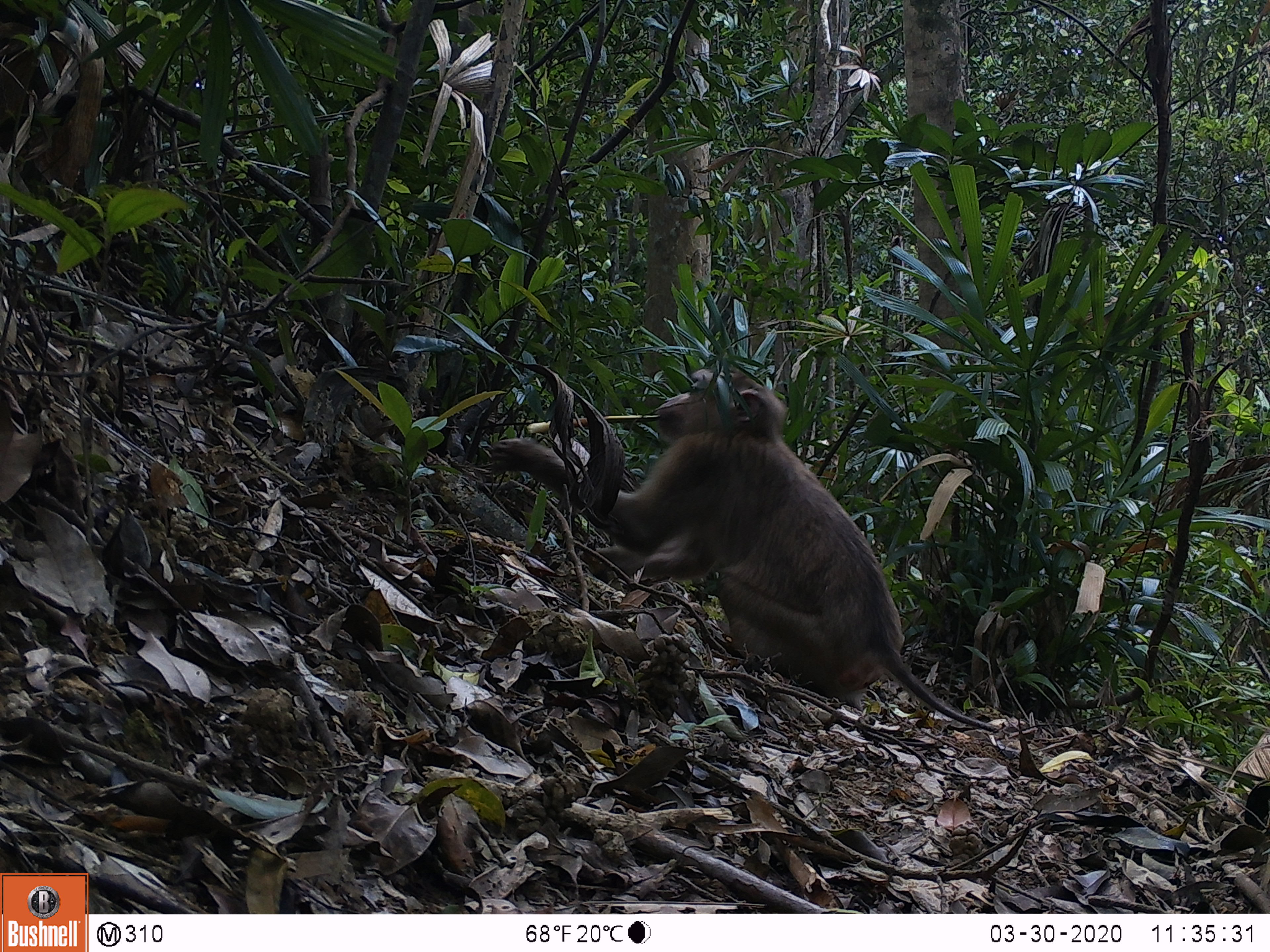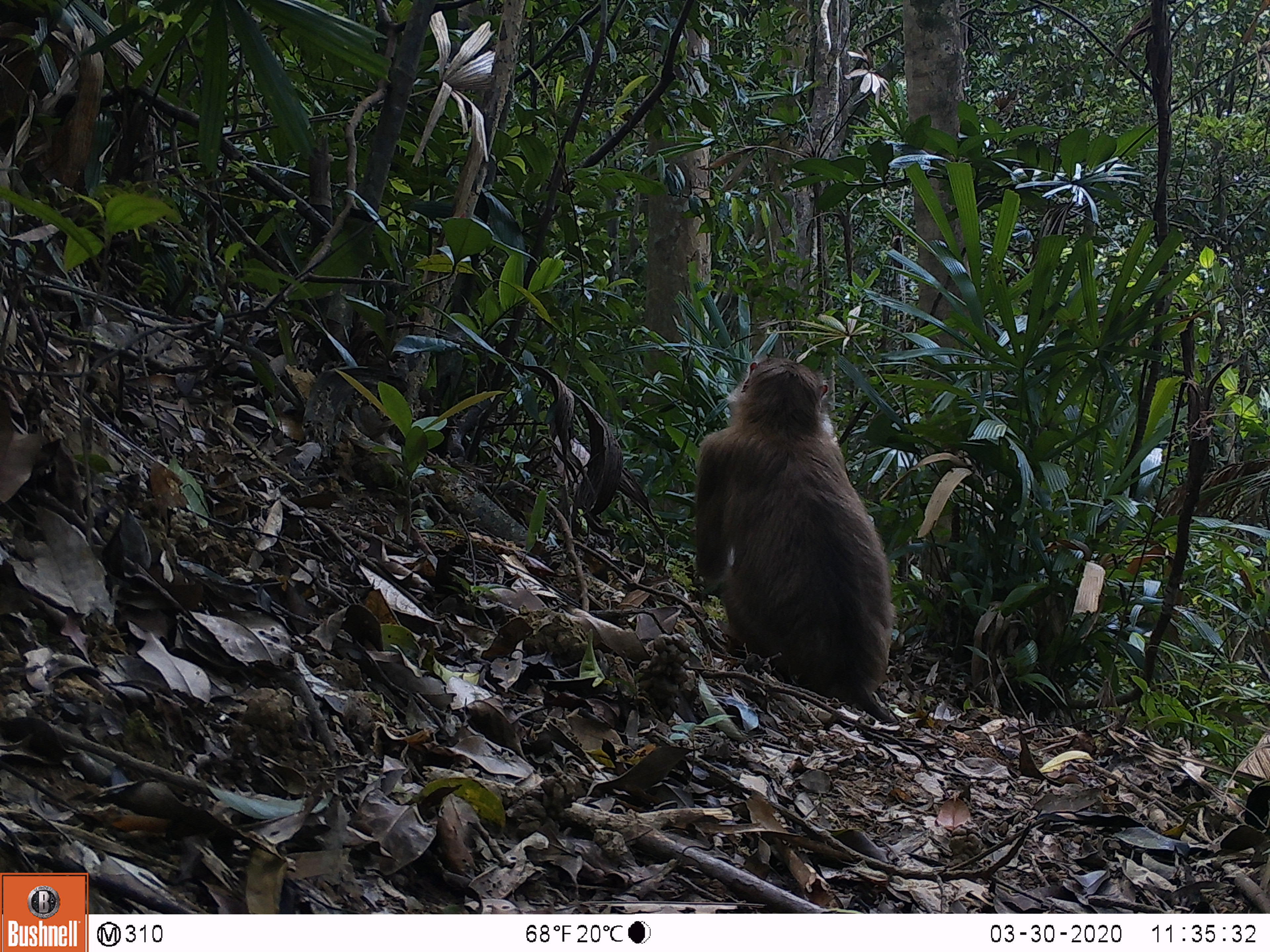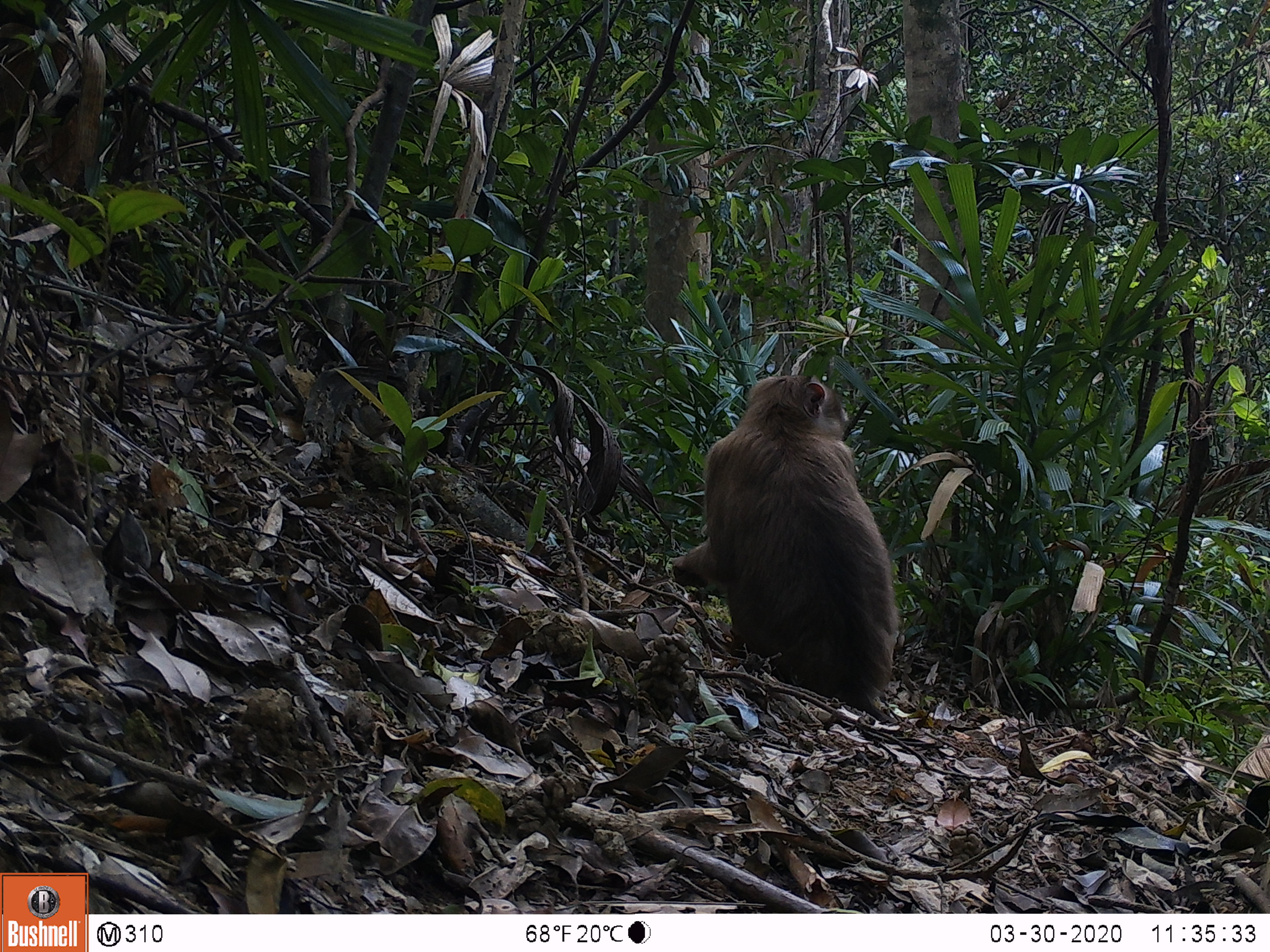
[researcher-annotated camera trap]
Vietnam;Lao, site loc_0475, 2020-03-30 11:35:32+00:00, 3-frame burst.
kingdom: Animalia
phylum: Chordata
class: Mammalia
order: Primates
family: Cercopithecidae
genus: Macaca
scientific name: Macaca nemestrina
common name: pig-tailed macaque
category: pig tailed macaque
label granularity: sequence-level